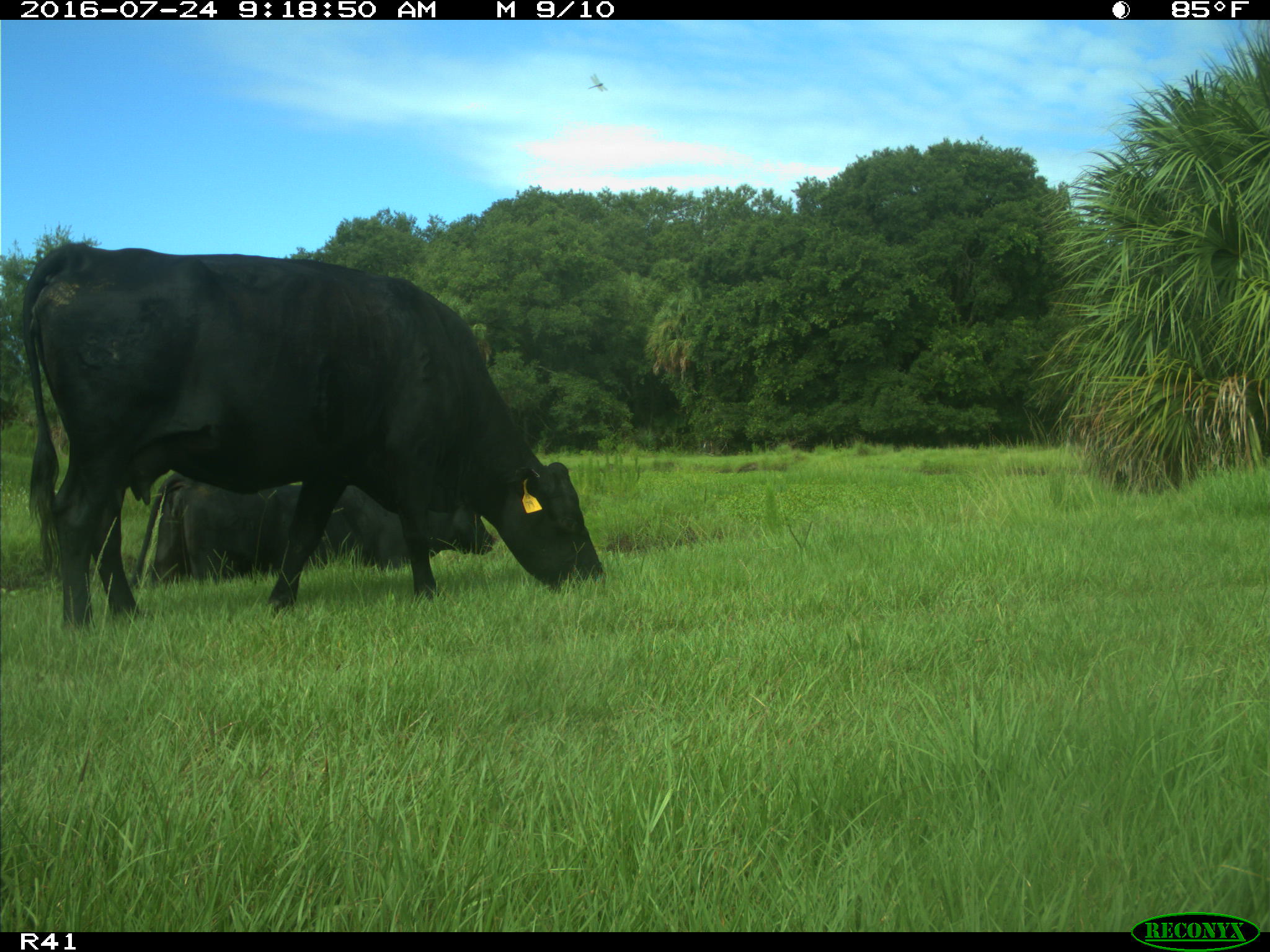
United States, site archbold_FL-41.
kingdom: Animalia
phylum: Chordata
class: Mammalia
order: Artiodactyla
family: Bovidae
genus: Bos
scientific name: Bos taurus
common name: domestic cow